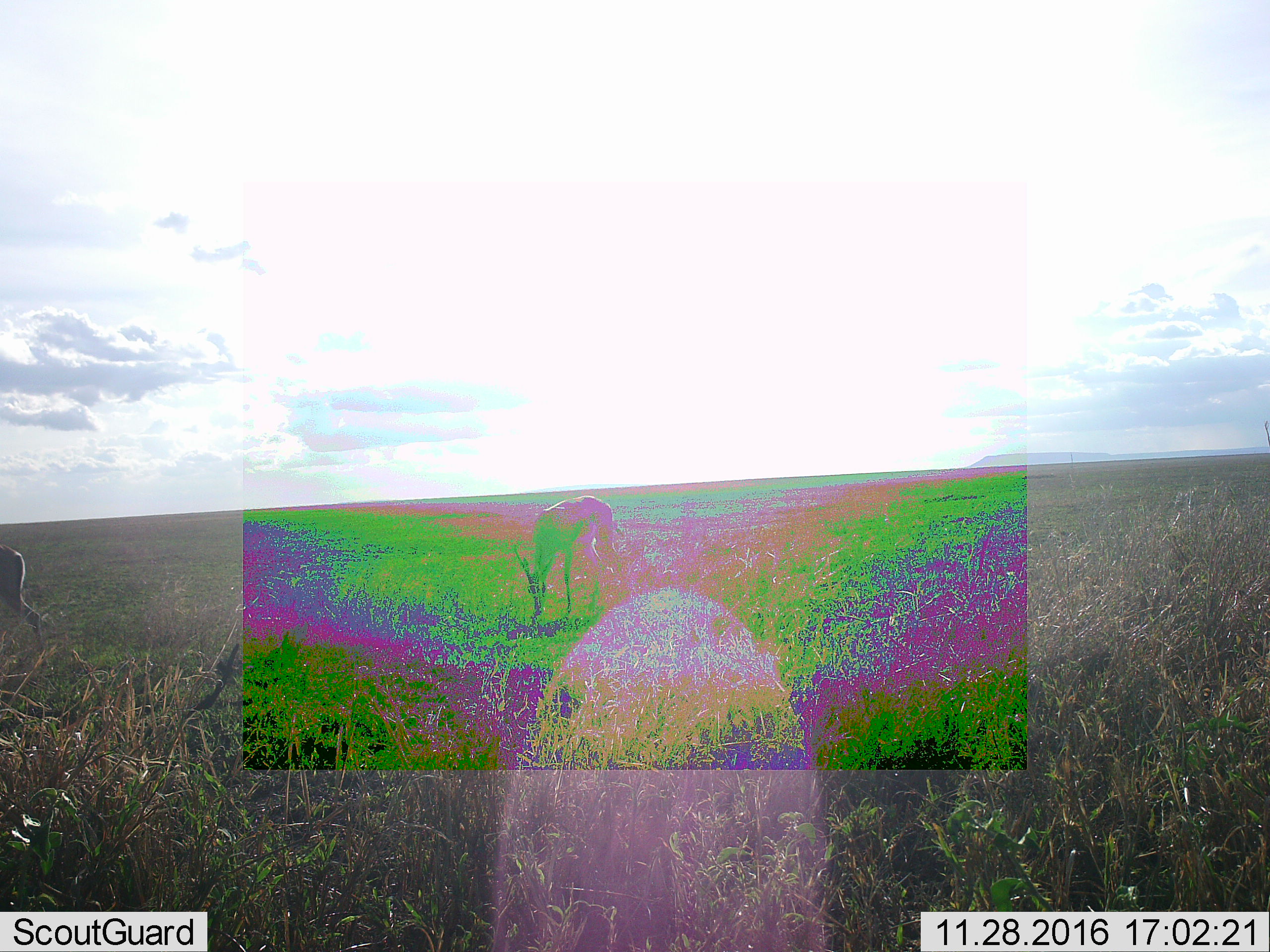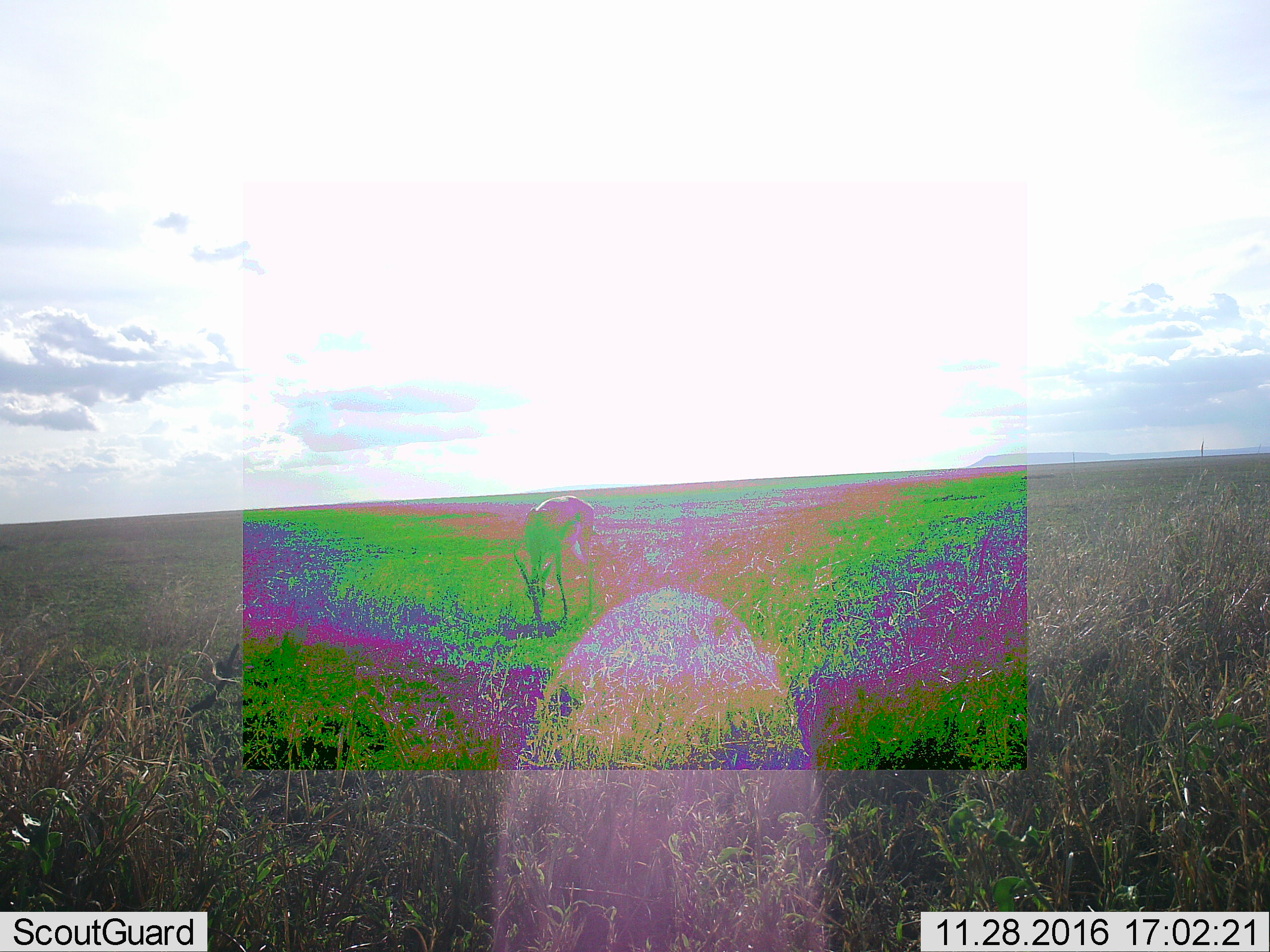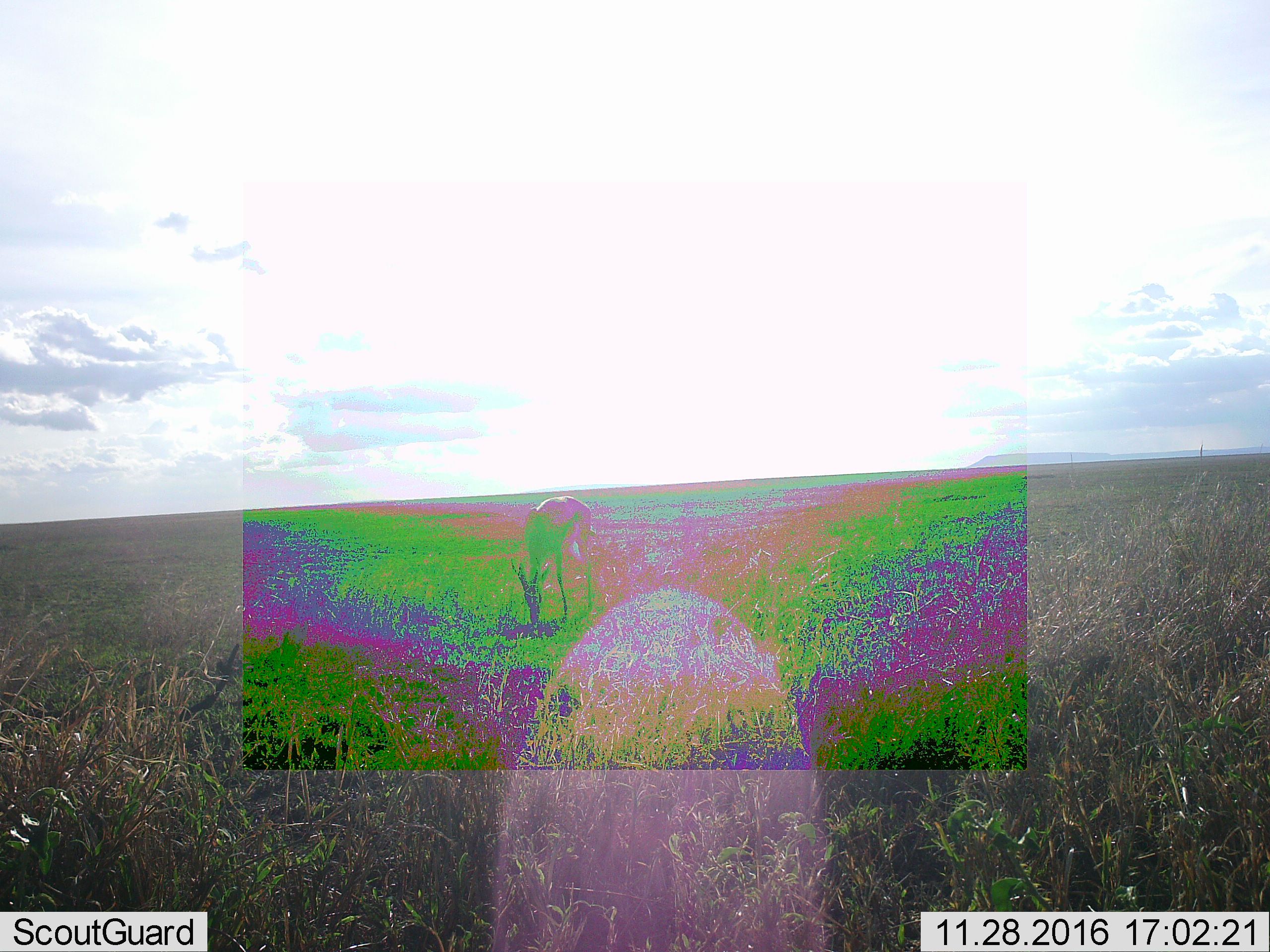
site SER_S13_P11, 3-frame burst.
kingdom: Animalia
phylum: Chordata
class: Mammalia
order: Artiodactyla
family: Bovidae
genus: Eudorcas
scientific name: Eudorcas thomsonii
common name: thomson's gazelle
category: gazellethomsons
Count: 2.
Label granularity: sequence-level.